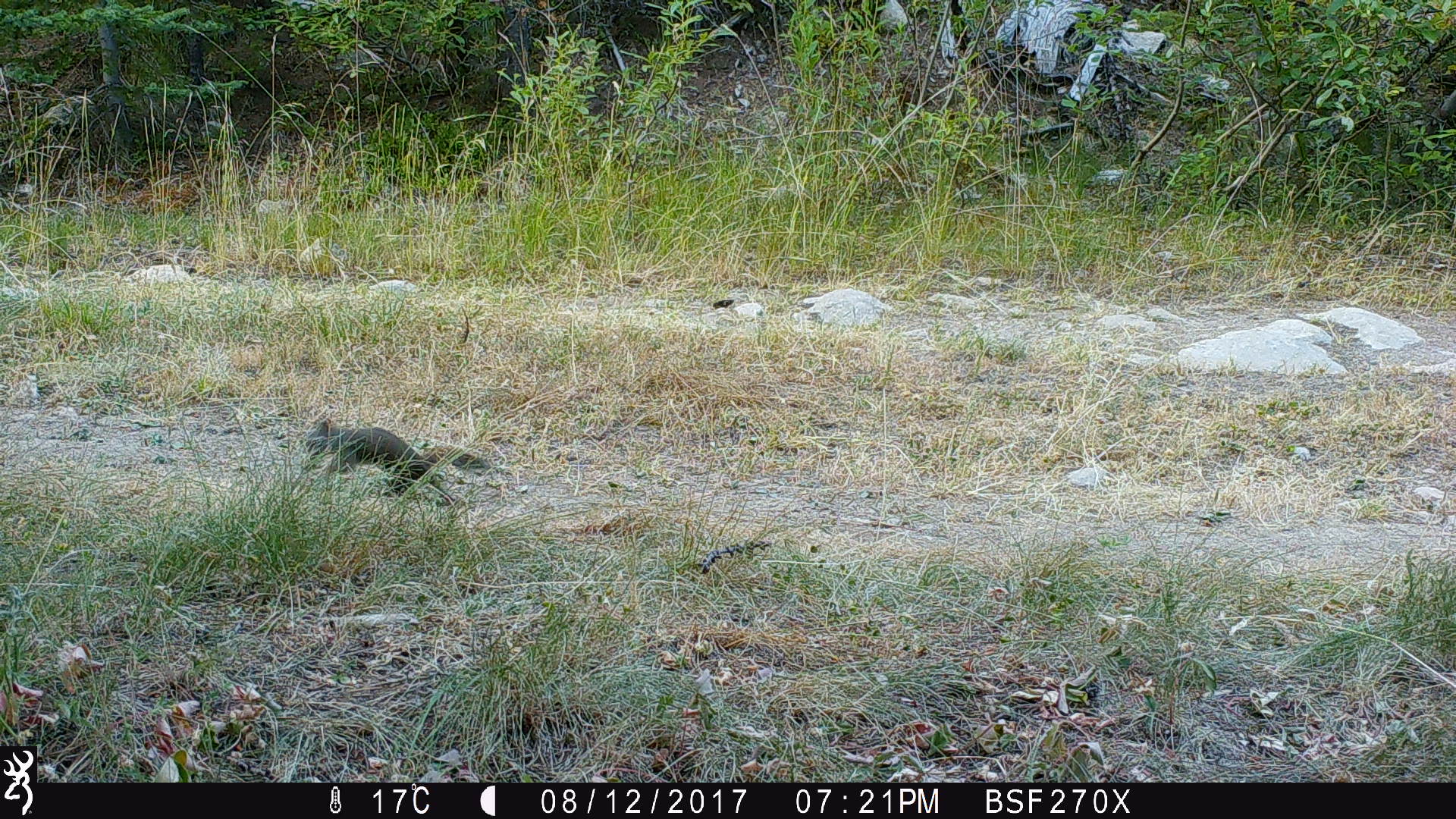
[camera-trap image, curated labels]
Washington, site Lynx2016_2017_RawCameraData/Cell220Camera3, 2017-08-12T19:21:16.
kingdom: Animalia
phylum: Chordata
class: Mammalia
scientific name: Mammalia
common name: small mammal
Small mammal (Mammalia). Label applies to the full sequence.